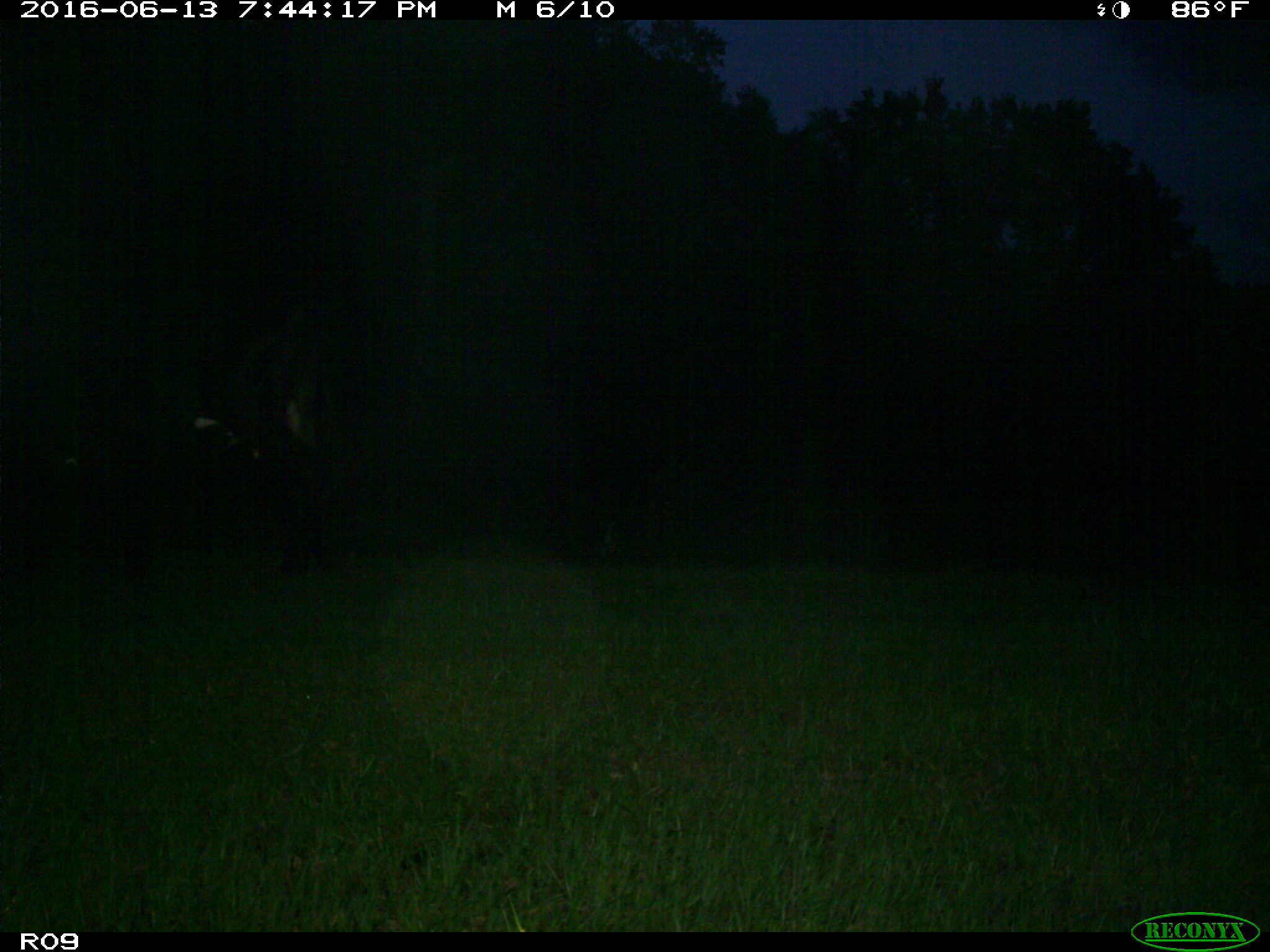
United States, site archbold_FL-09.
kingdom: Animalia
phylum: Chordata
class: Mammalia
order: Artiodactyla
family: Bovidae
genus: Bos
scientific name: Bos taurus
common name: domestic cow